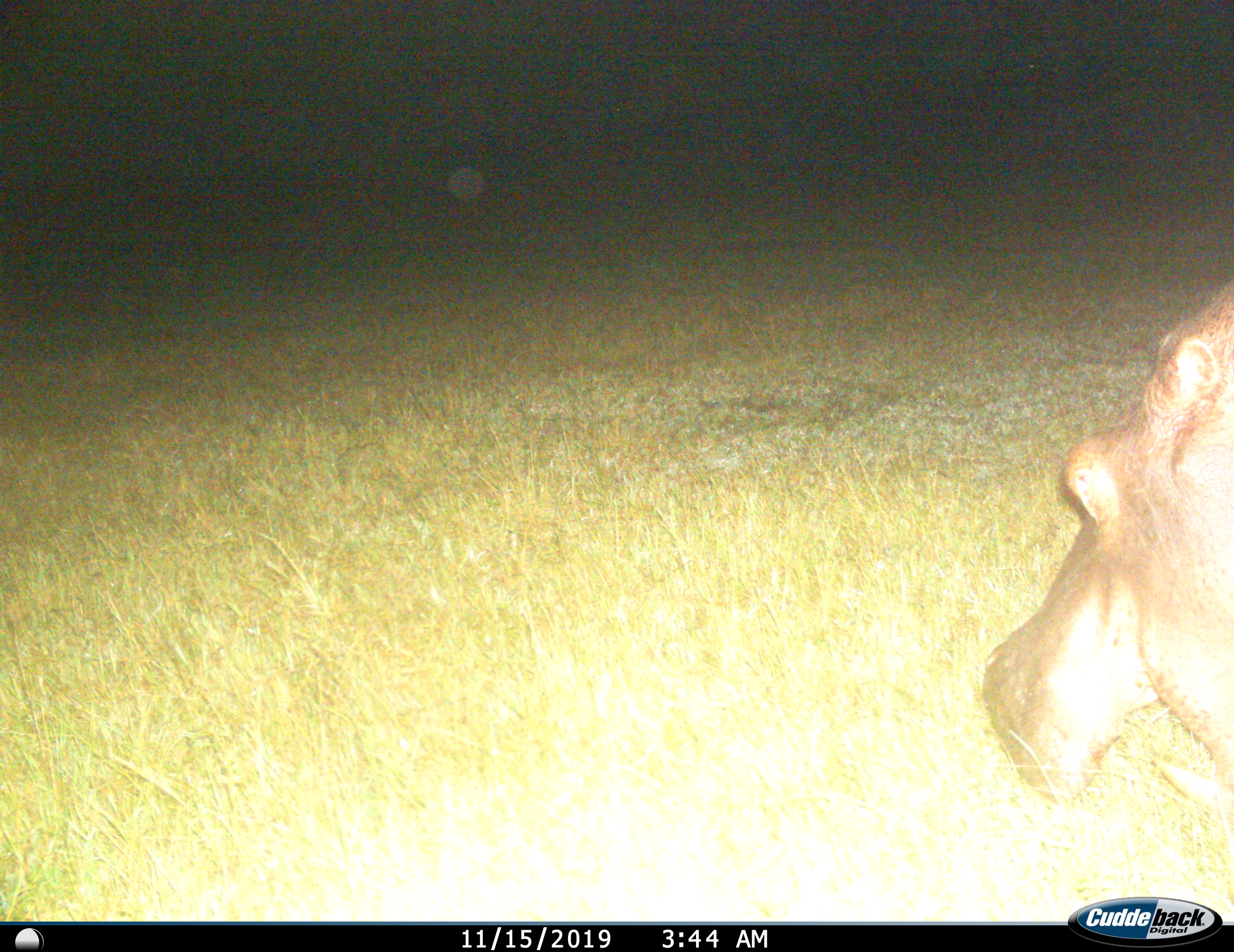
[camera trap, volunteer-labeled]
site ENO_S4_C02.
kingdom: Animalia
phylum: Chordata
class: Mammalia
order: Artiodactyla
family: Hippopotamidae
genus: Hippopotamus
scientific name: Hippopotamus amphibius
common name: hippopotamus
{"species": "hippopotamus (Hippopotamus amphibius)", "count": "1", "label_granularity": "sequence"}